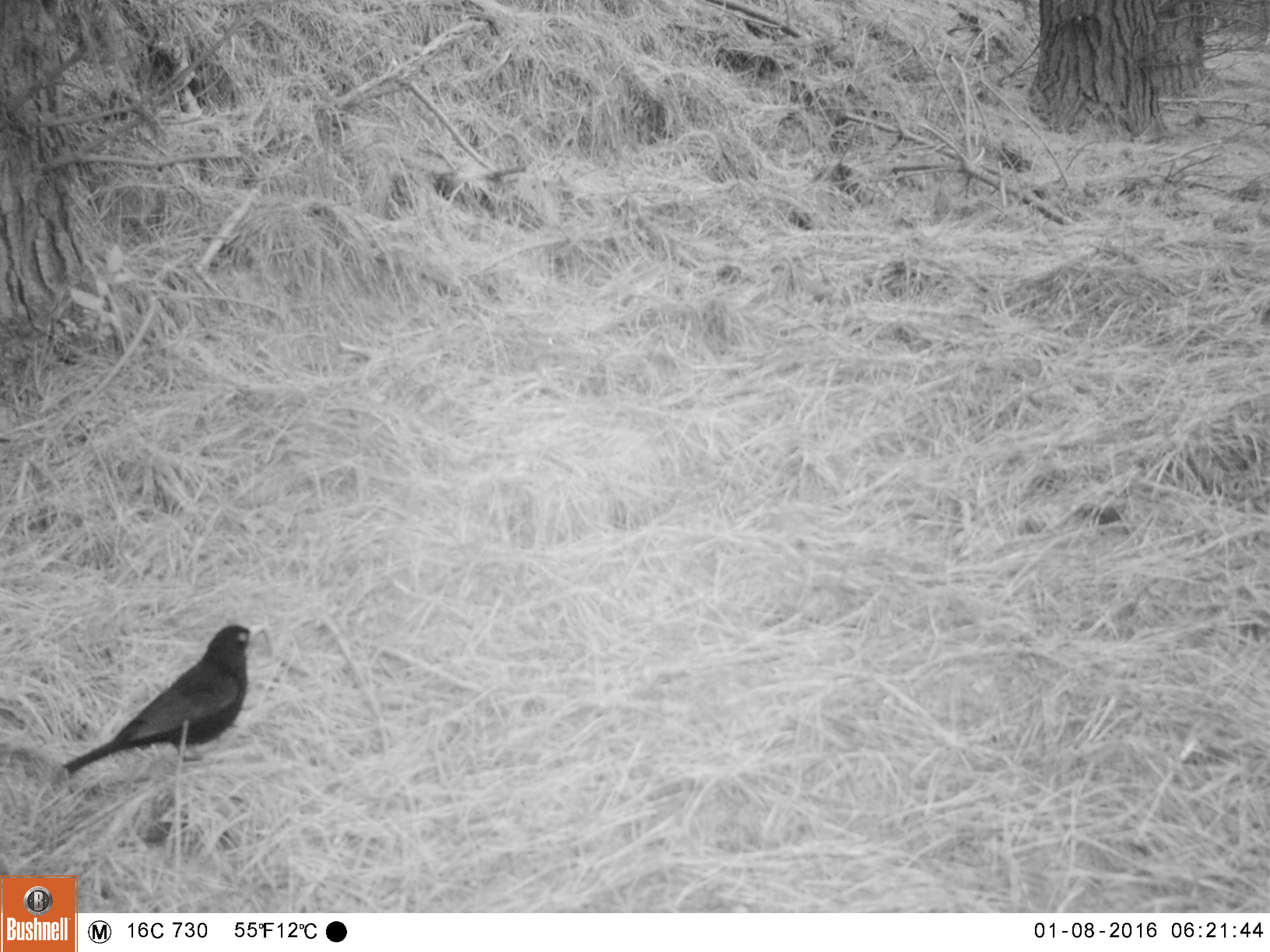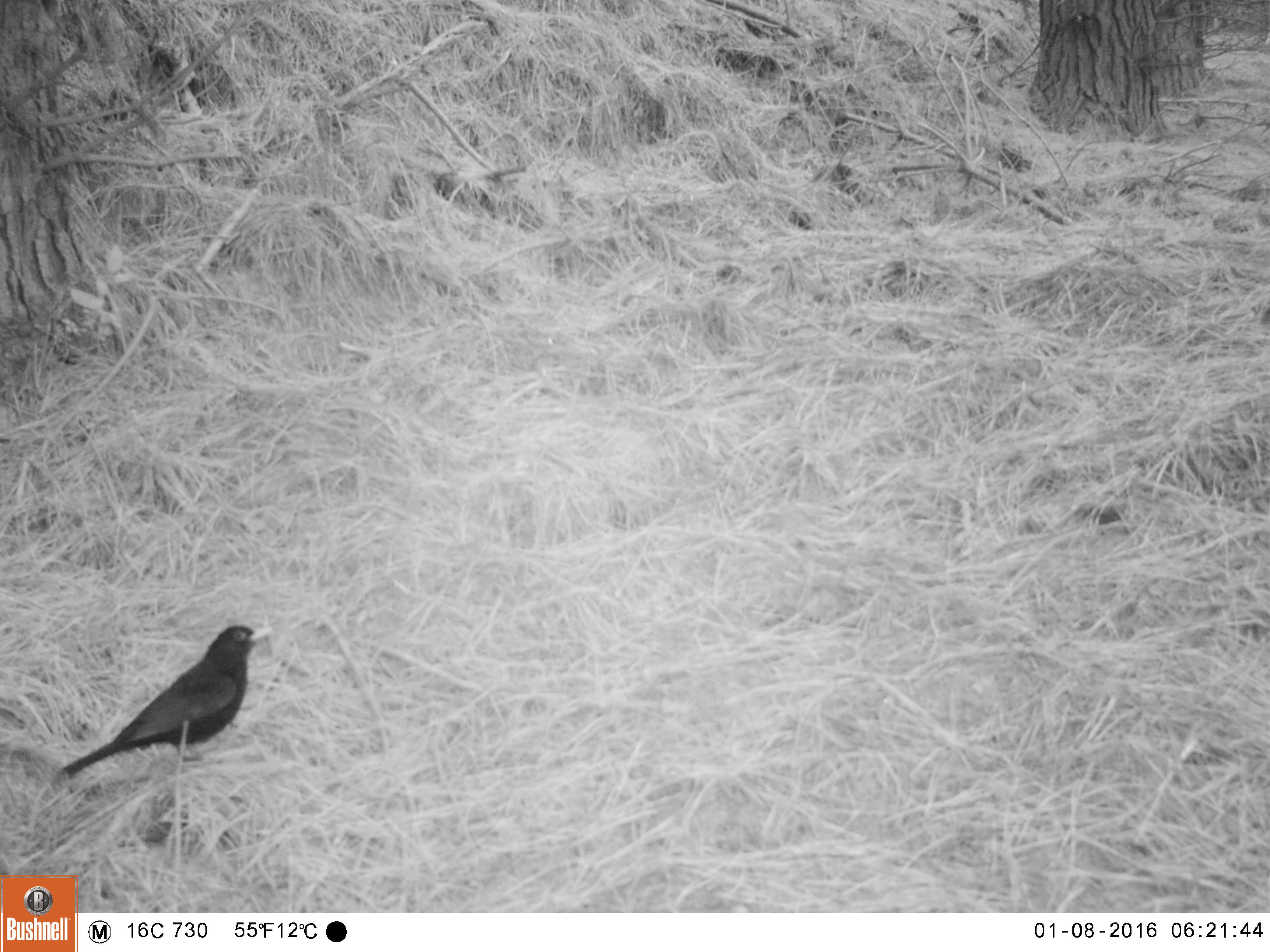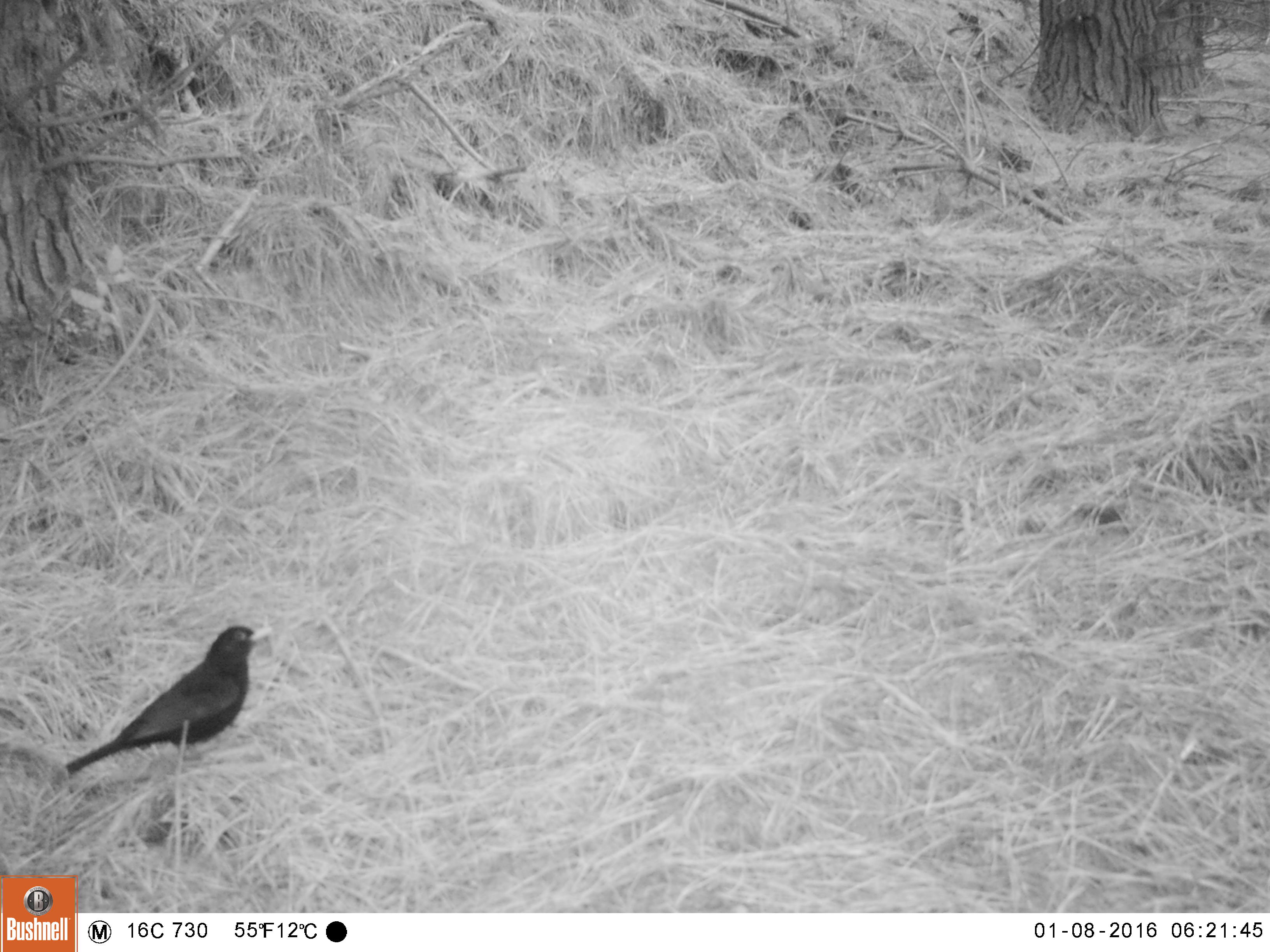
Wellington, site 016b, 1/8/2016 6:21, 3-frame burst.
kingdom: Animalia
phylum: Chordata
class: Aves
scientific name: Aves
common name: bird